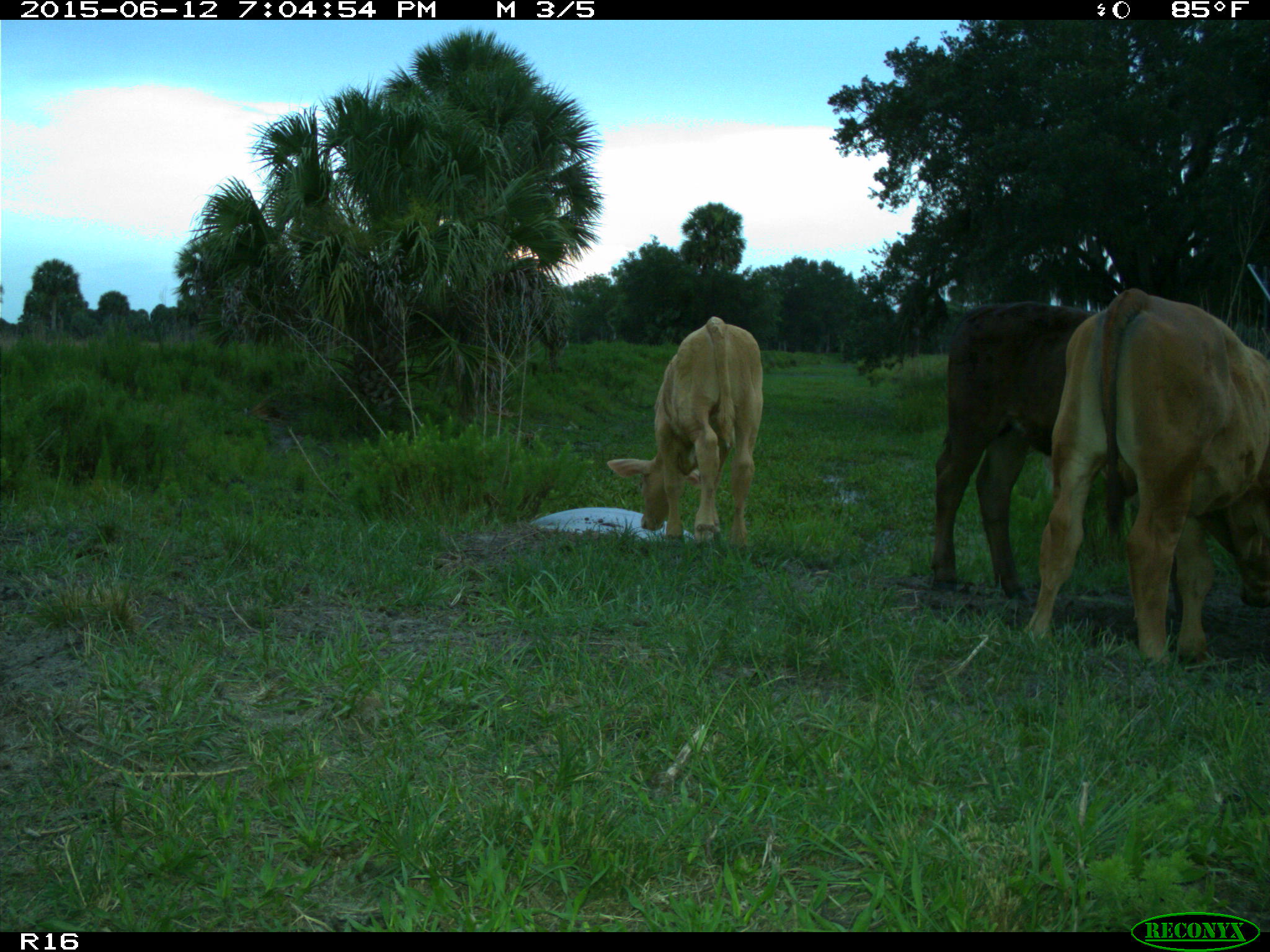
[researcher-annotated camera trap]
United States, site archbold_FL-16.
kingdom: Animalia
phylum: Chordata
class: Mammalia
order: Artiodactyla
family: Bovidae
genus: Bos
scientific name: Bos taurus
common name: domestic cow